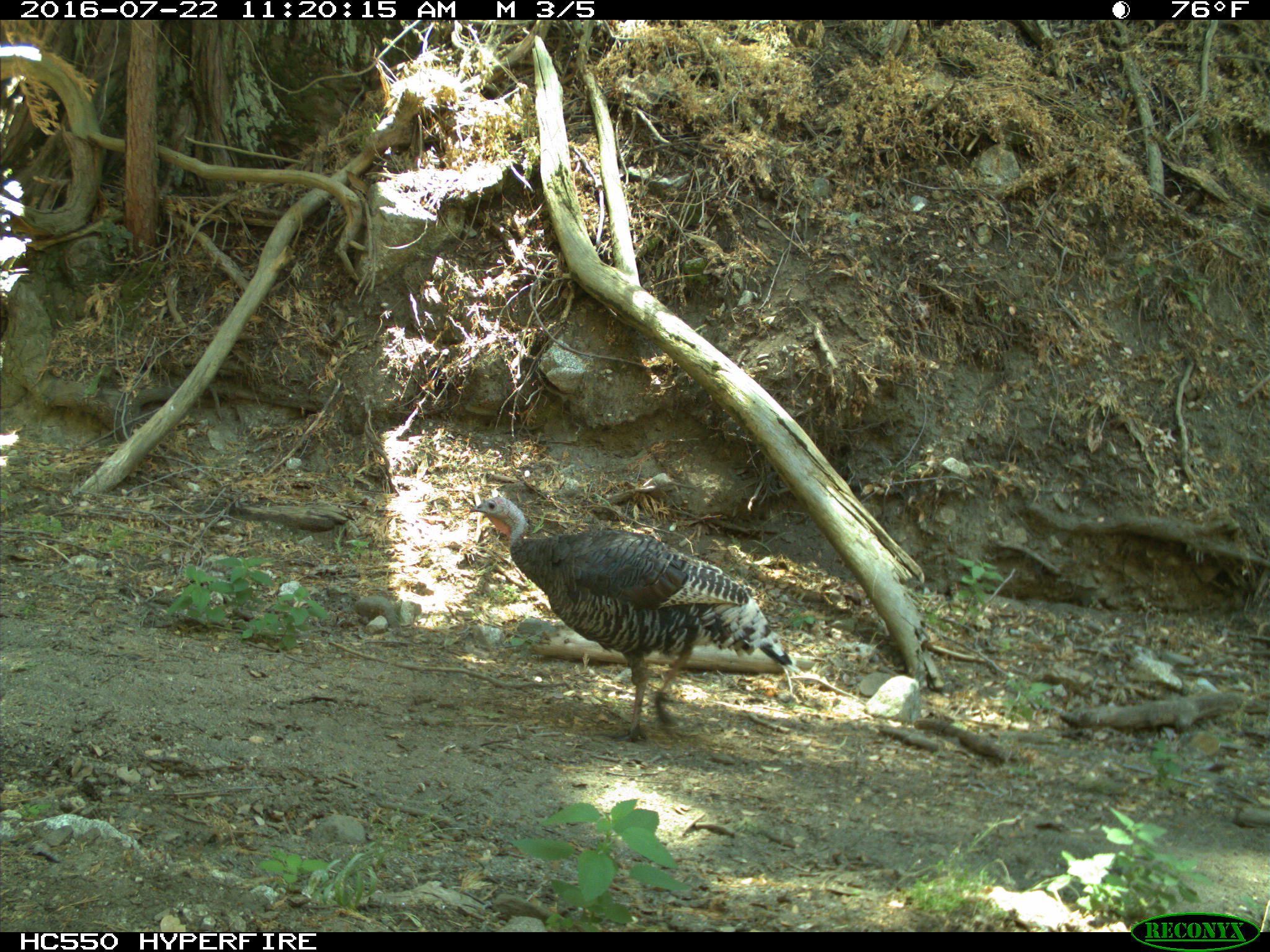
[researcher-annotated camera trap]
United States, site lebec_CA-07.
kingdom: Animalia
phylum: Chordata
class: Aves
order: Galliformes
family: Phasianidae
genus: Meleagris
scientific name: Meleagris gallopavo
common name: wild turkey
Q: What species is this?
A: Meleagris gallopavo (wild turkey).